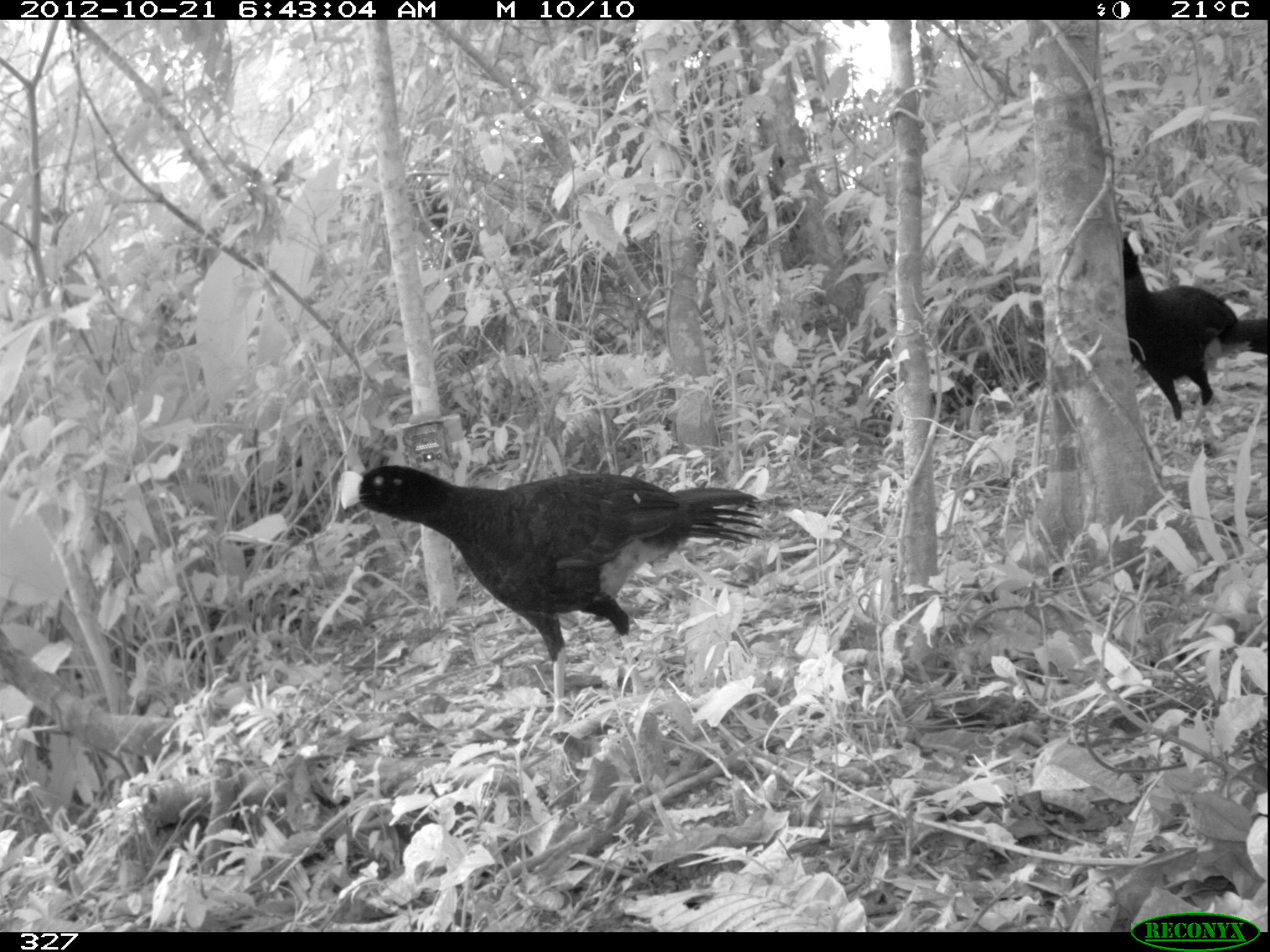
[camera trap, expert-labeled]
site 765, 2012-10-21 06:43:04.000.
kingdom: Animalia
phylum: Chordata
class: Aves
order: Galliformes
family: Cracidae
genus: Mitu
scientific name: Mitu tuberosum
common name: razor-billed curassow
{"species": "Mitu tuberosum (razor-billed curassow)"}